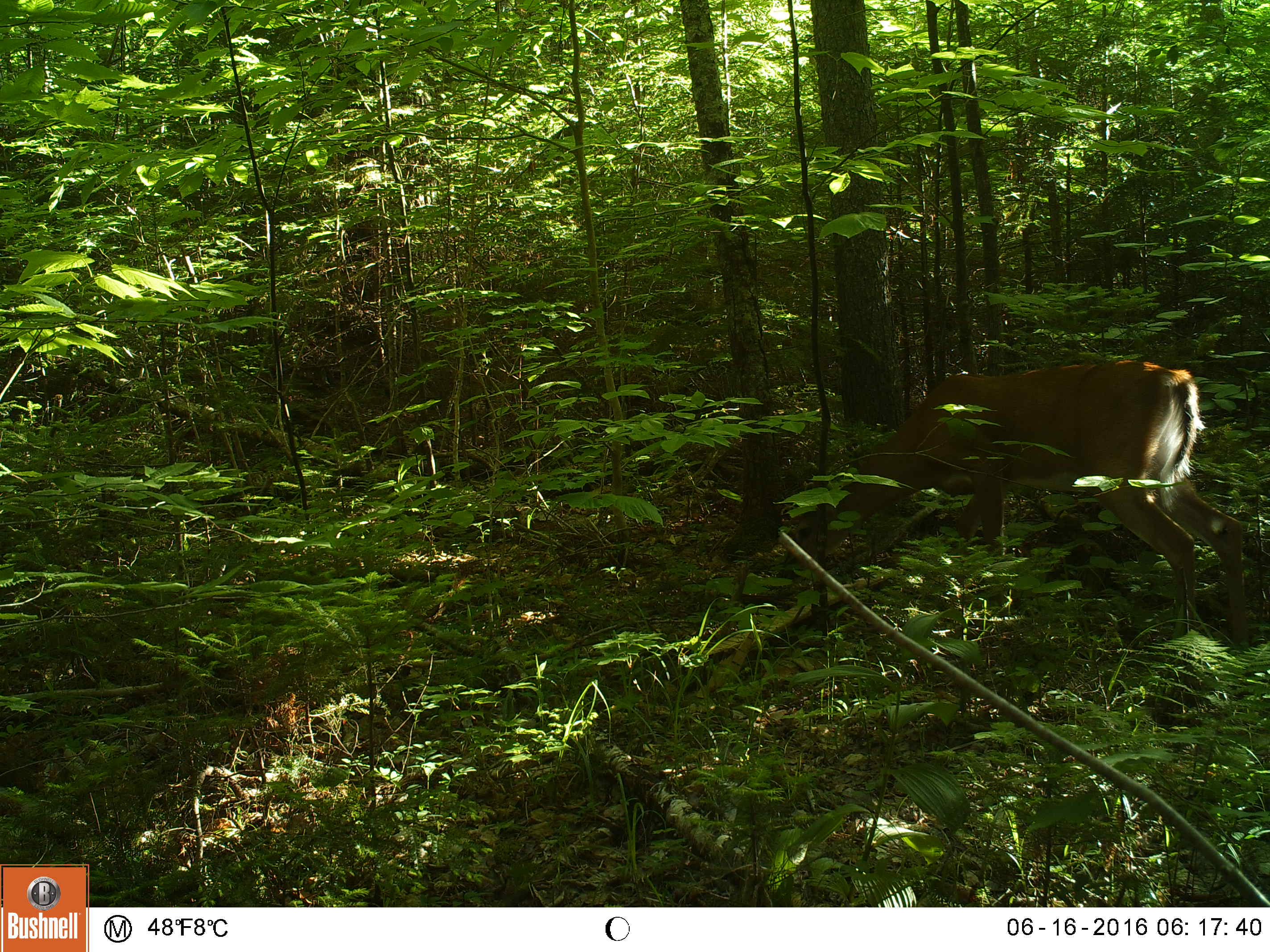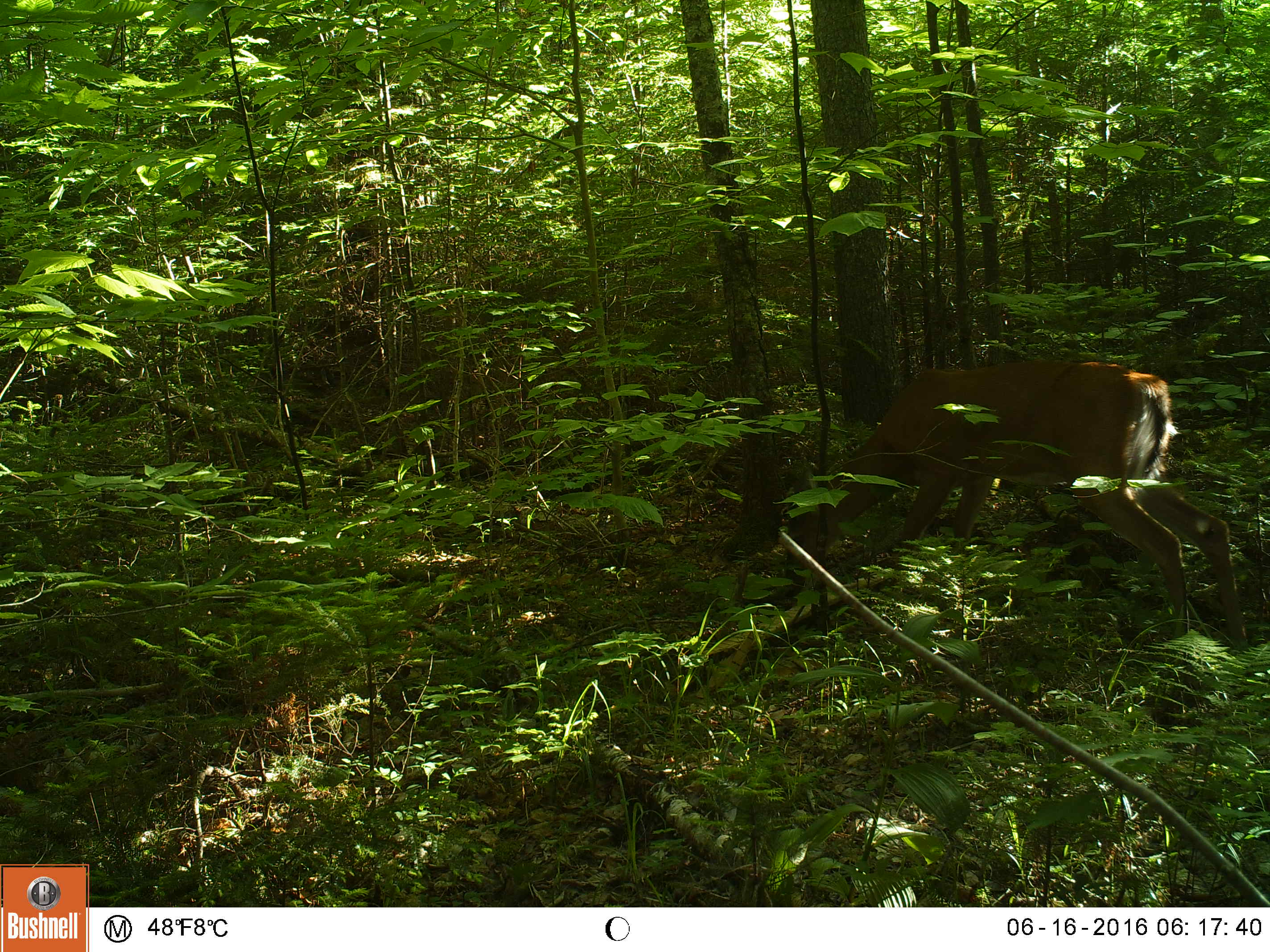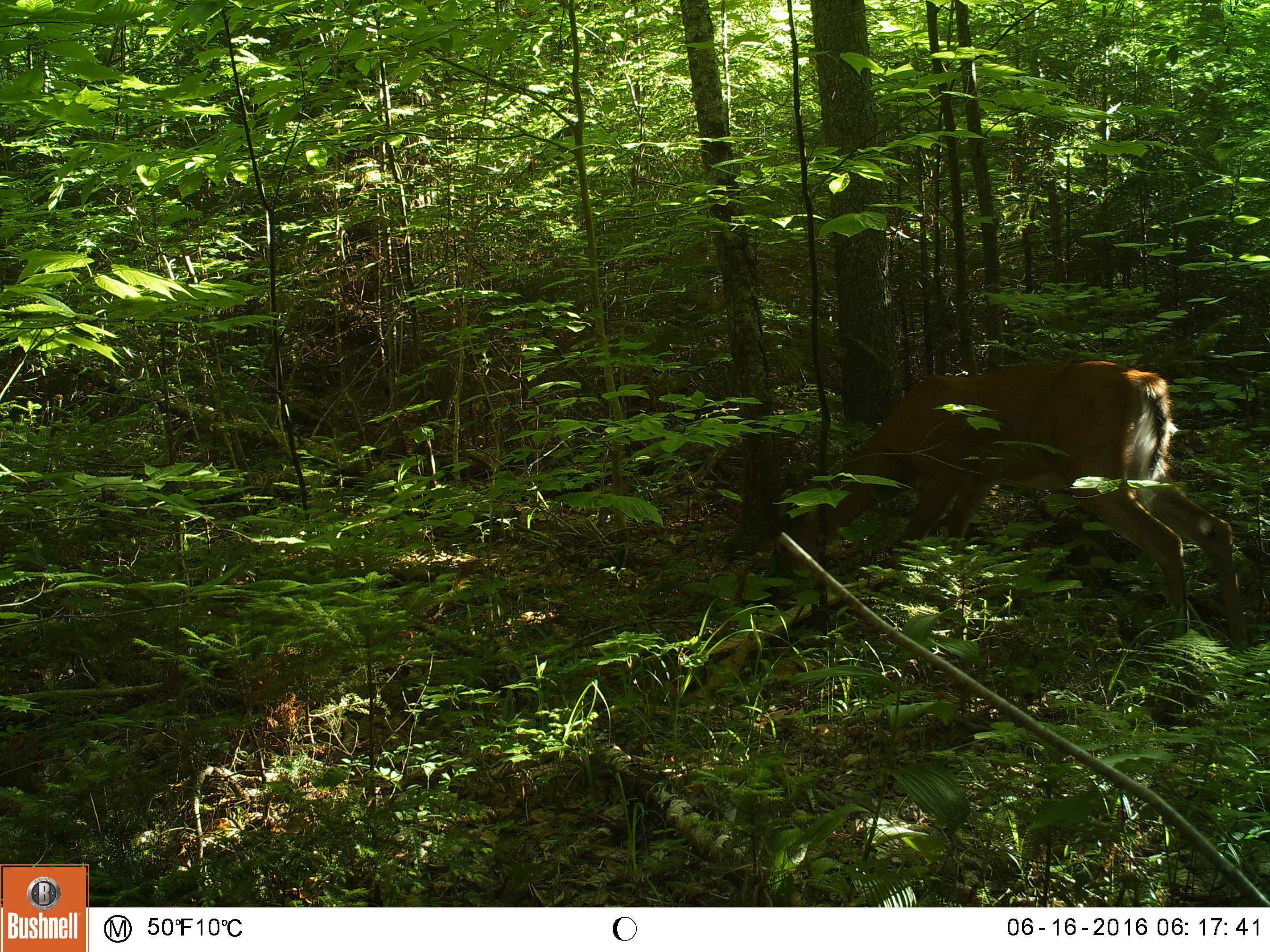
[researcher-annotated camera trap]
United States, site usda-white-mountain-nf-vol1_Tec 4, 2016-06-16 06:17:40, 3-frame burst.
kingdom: Animalia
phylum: Chordata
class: Mammalia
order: Artiodactyla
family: Cervidae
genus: Odocoileus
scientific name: Odocoileus virginianus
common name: white-tailed deer